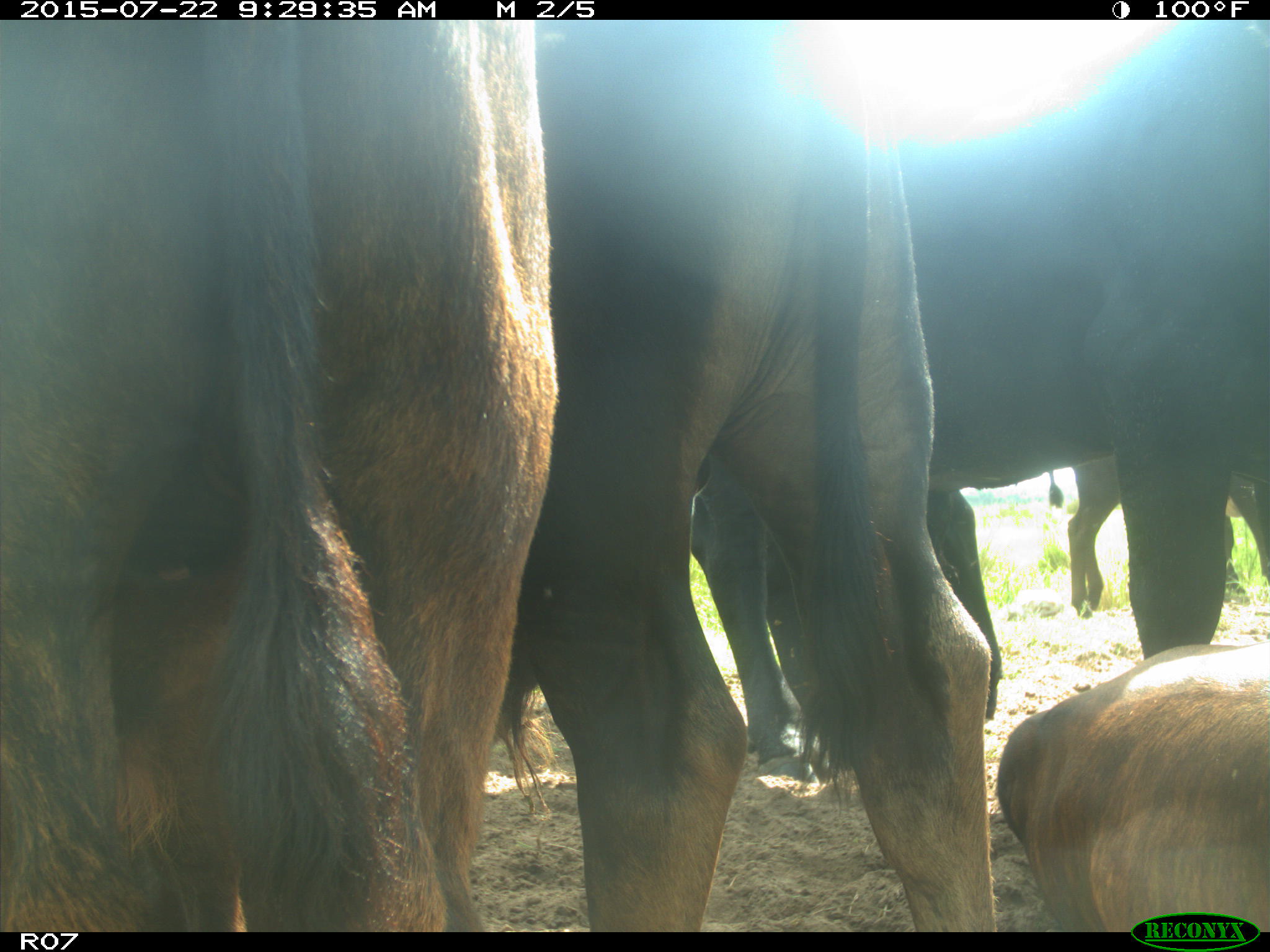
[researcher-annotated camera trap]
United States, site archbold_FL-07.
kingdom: Animalia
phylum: Chordata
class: Mammalia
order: Artiodactyla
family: Bovidae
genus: Bos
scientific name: Bos taurus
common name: domestic cow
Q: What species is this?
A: Bos taurus (domestic cow).